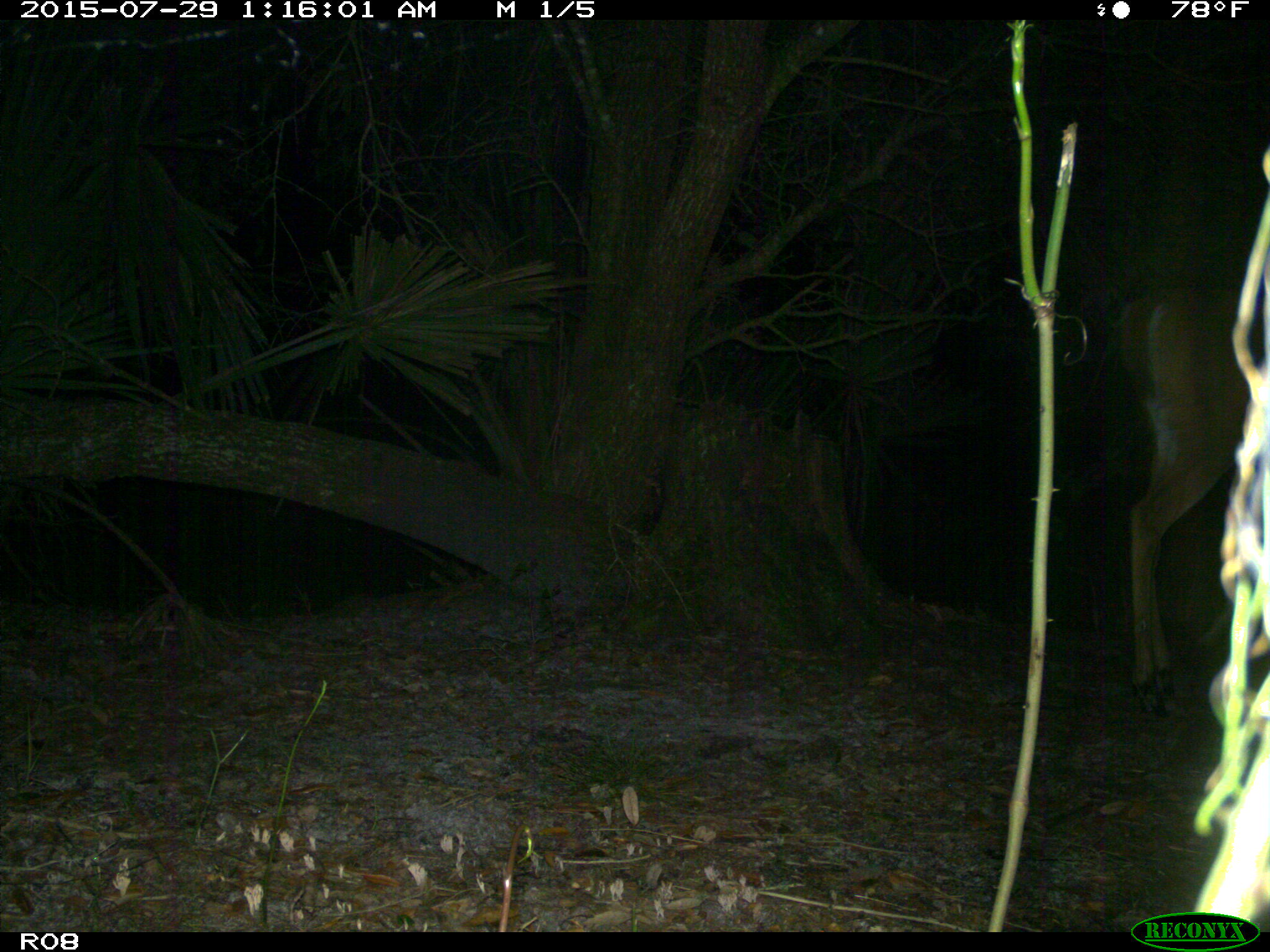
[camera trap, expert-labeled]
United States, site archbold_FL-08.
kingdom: Animalia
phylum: Chordata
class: Mammalia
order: Artiodactyla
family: Cervidae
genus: Odocoileus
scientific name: Odocoileus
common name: deer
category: unidentified deer